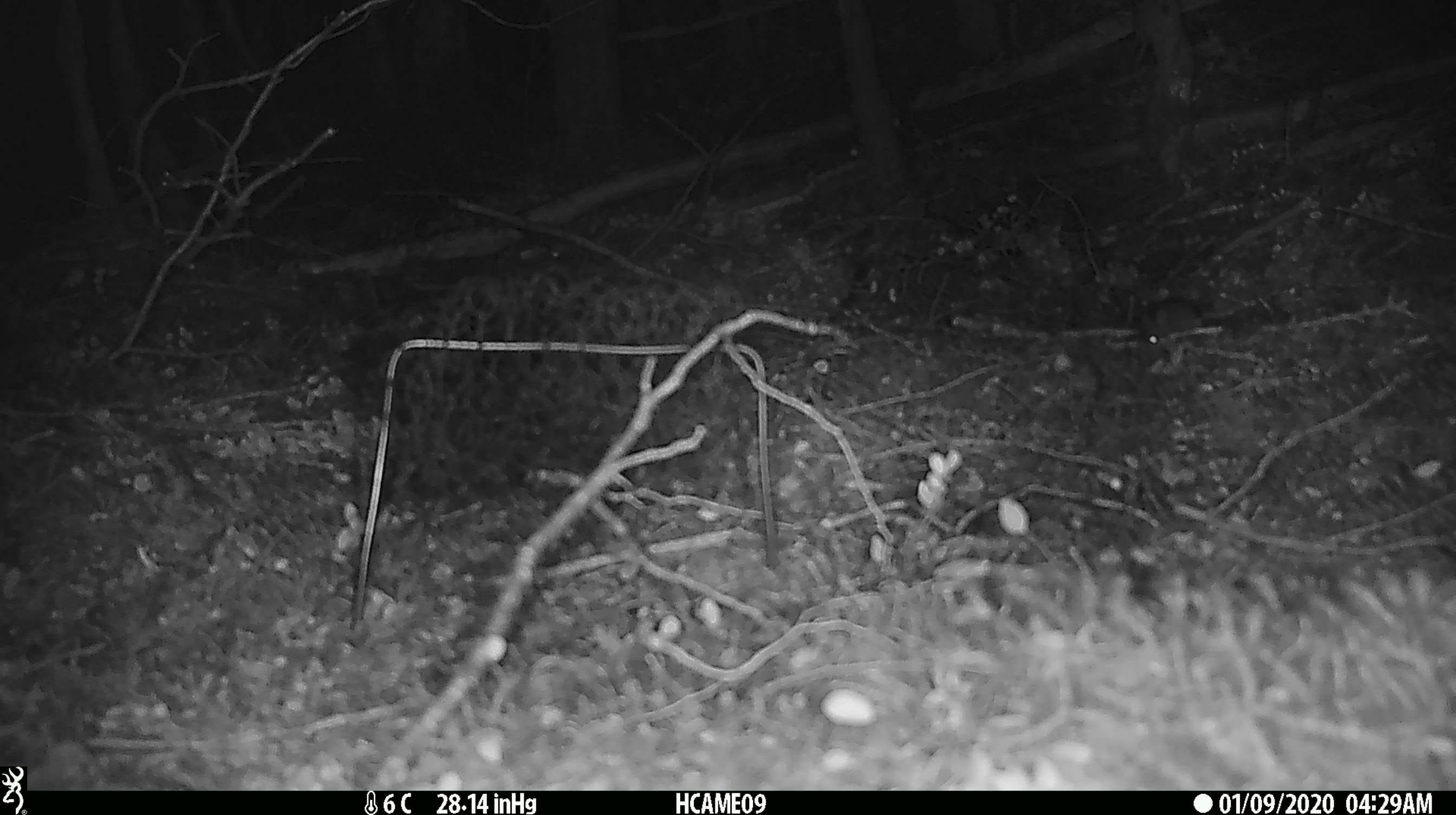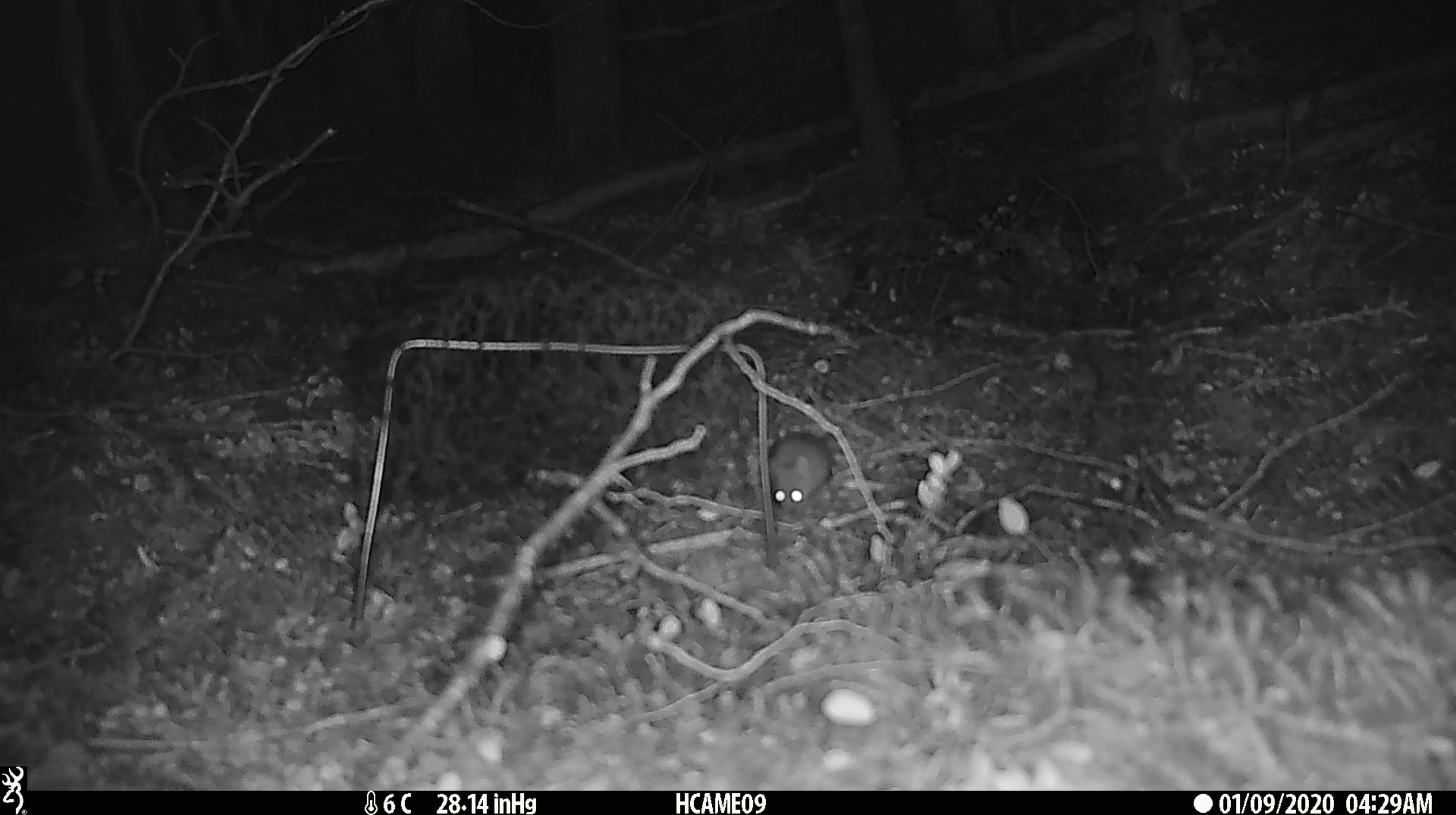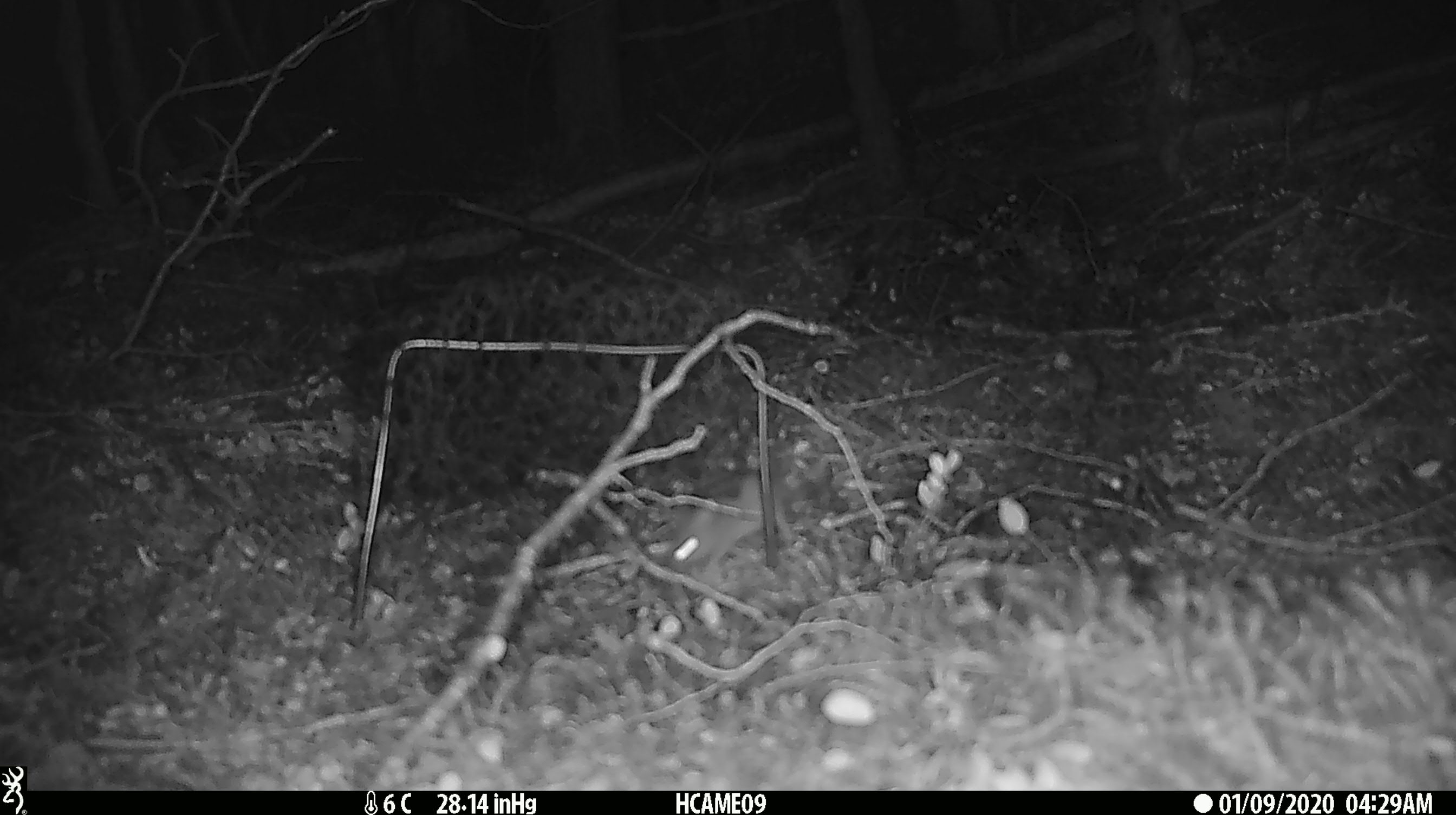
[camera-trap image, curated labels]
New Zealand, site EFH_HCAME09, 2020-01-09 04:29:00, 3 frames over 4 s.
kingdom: Animalia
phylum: Chordata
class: Mammalia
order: Rodentia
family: Muridae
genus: Mus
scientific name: Mus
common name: mouse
Mouse (Mus).